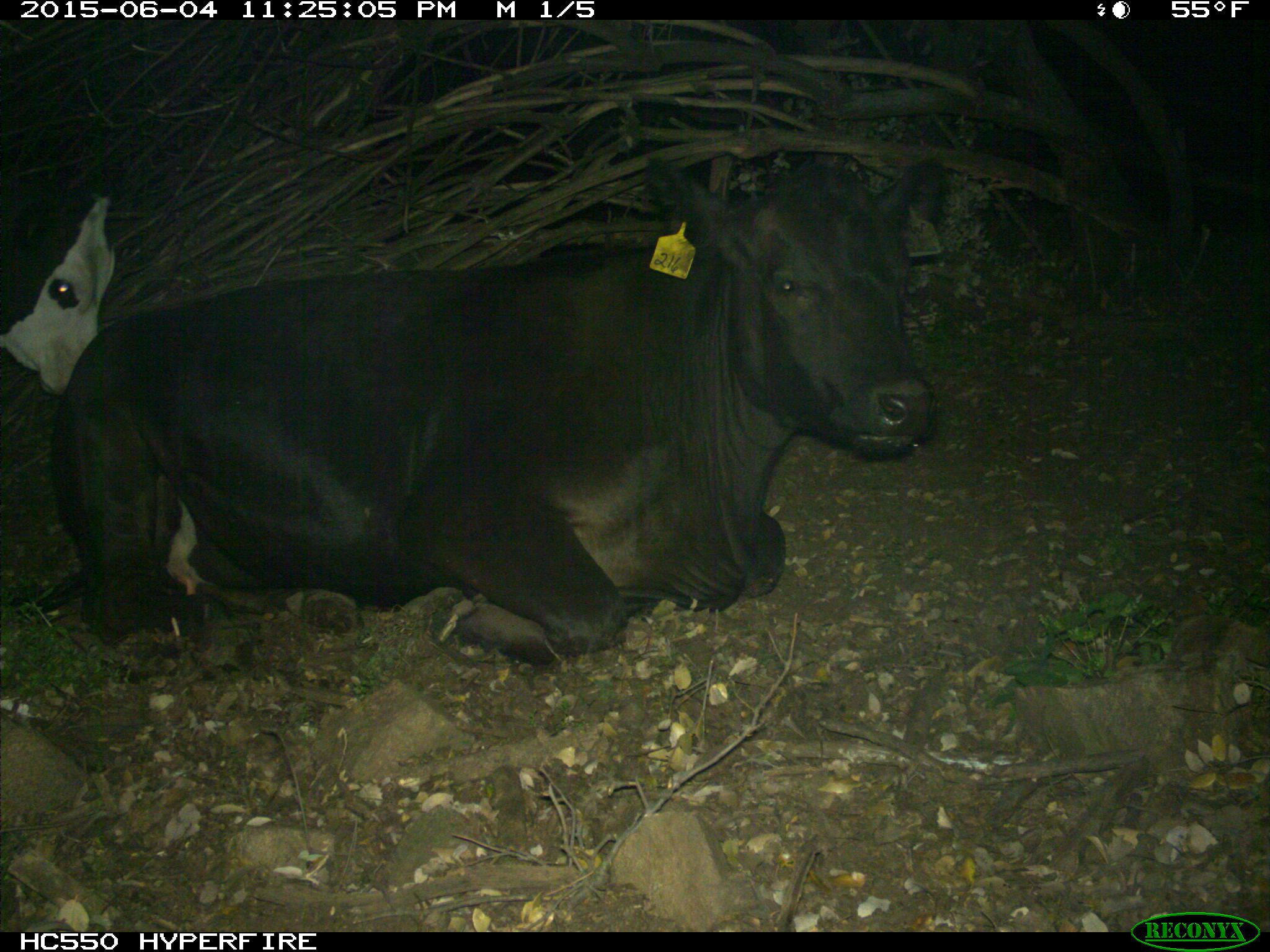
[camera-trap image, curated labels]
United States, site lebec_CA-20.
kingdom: Animalia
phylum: Chordata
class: Mammalia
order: Artiodactyla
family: Bovidae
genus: Bos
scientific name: Bos taurus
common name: domestic cow